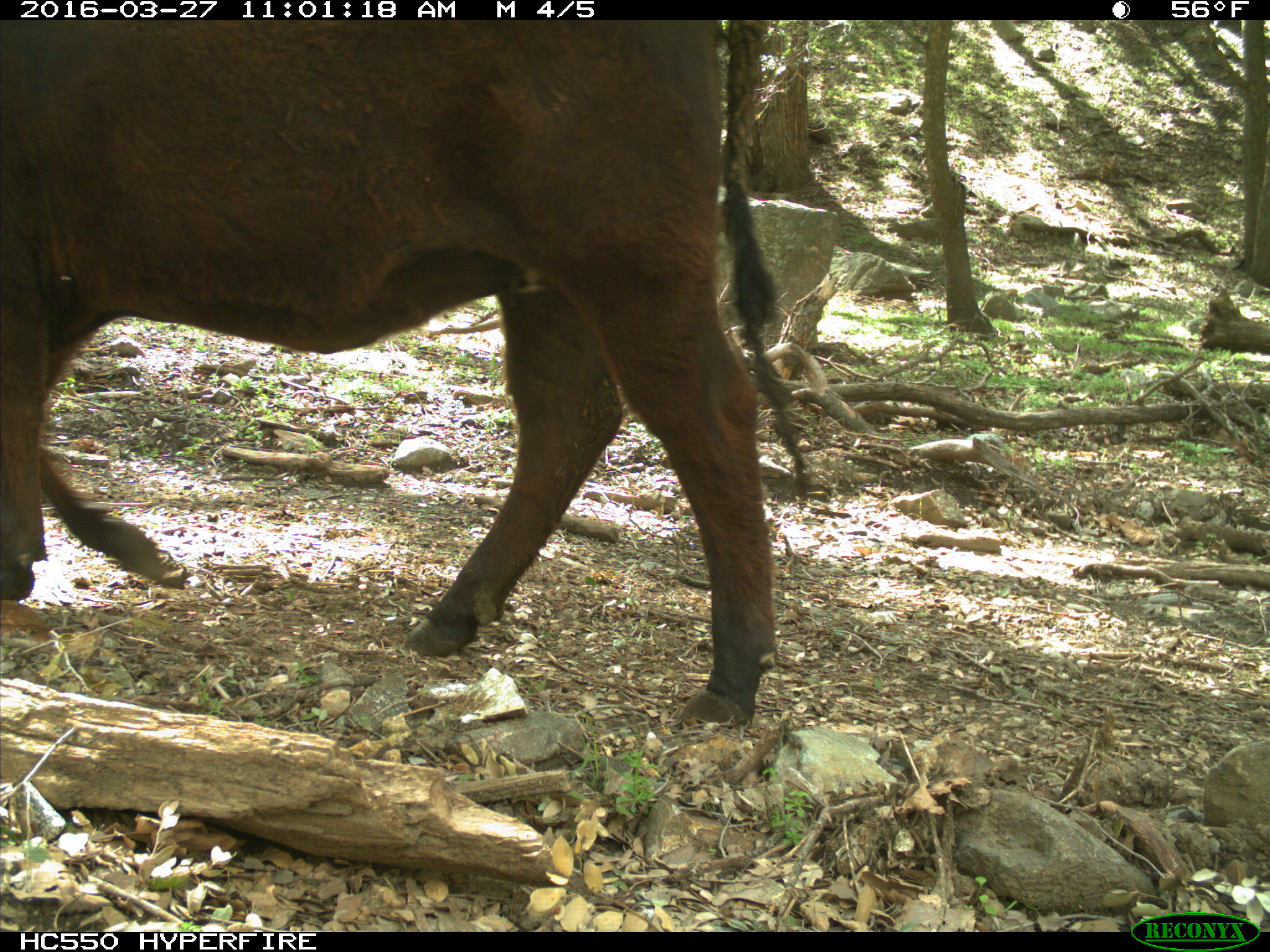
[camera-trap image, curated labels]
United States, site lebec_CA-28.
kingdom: Animalia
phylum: Chordata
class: Mammalia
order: Artiodactyla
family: Bovidae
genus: Bos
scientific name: Bos taurus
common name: domestic cow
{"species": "Bos taurus (domestic cow)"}